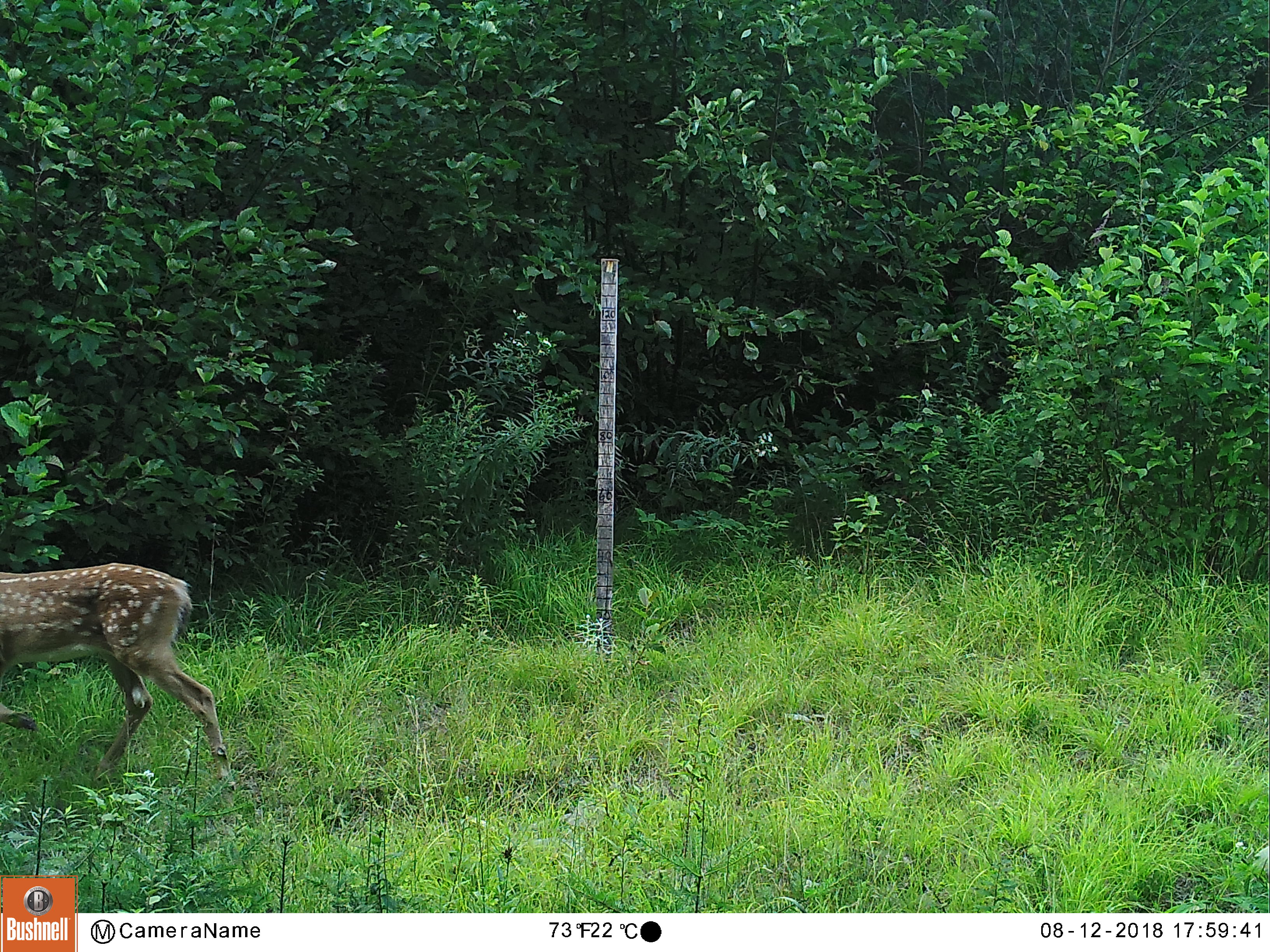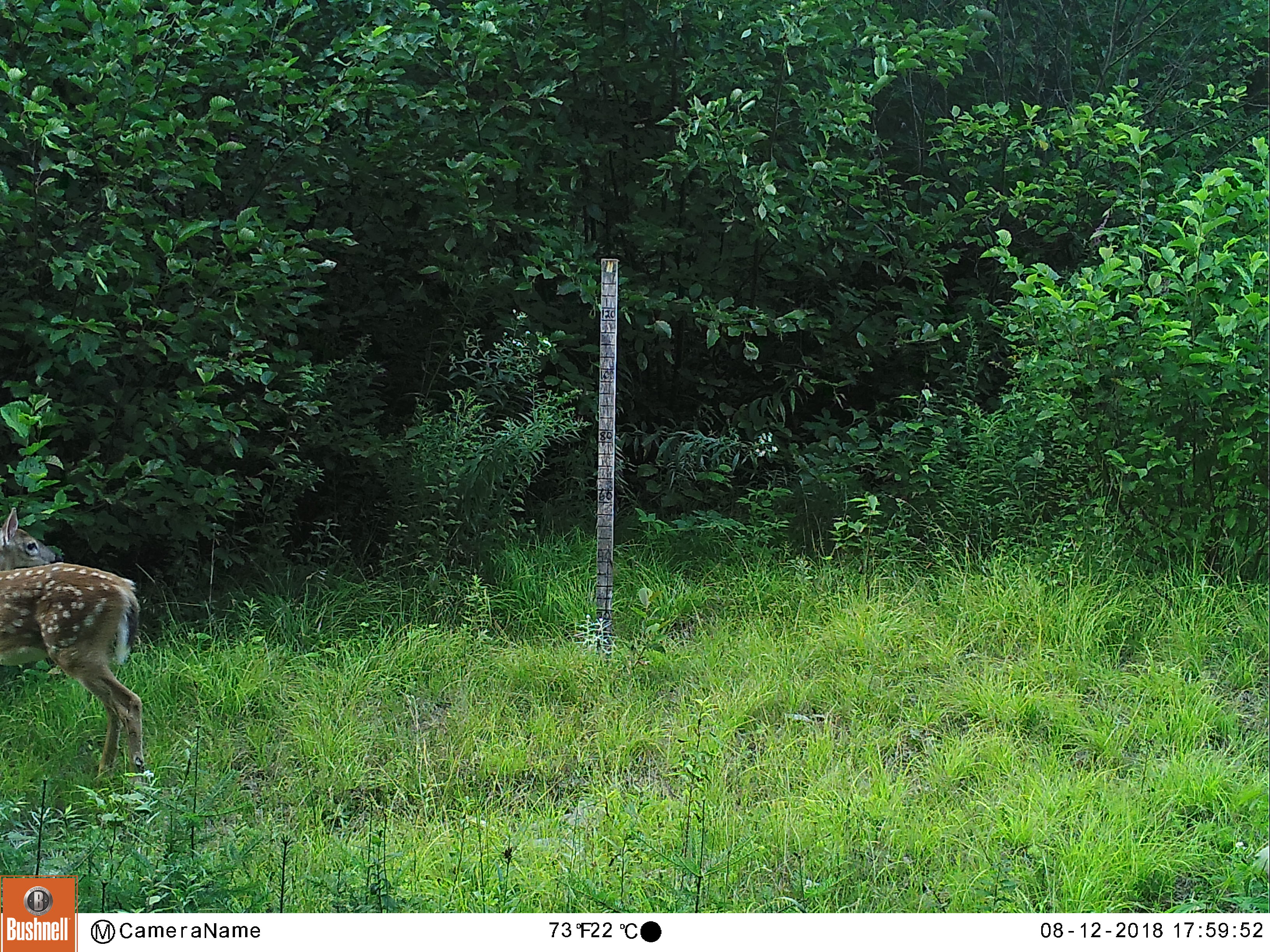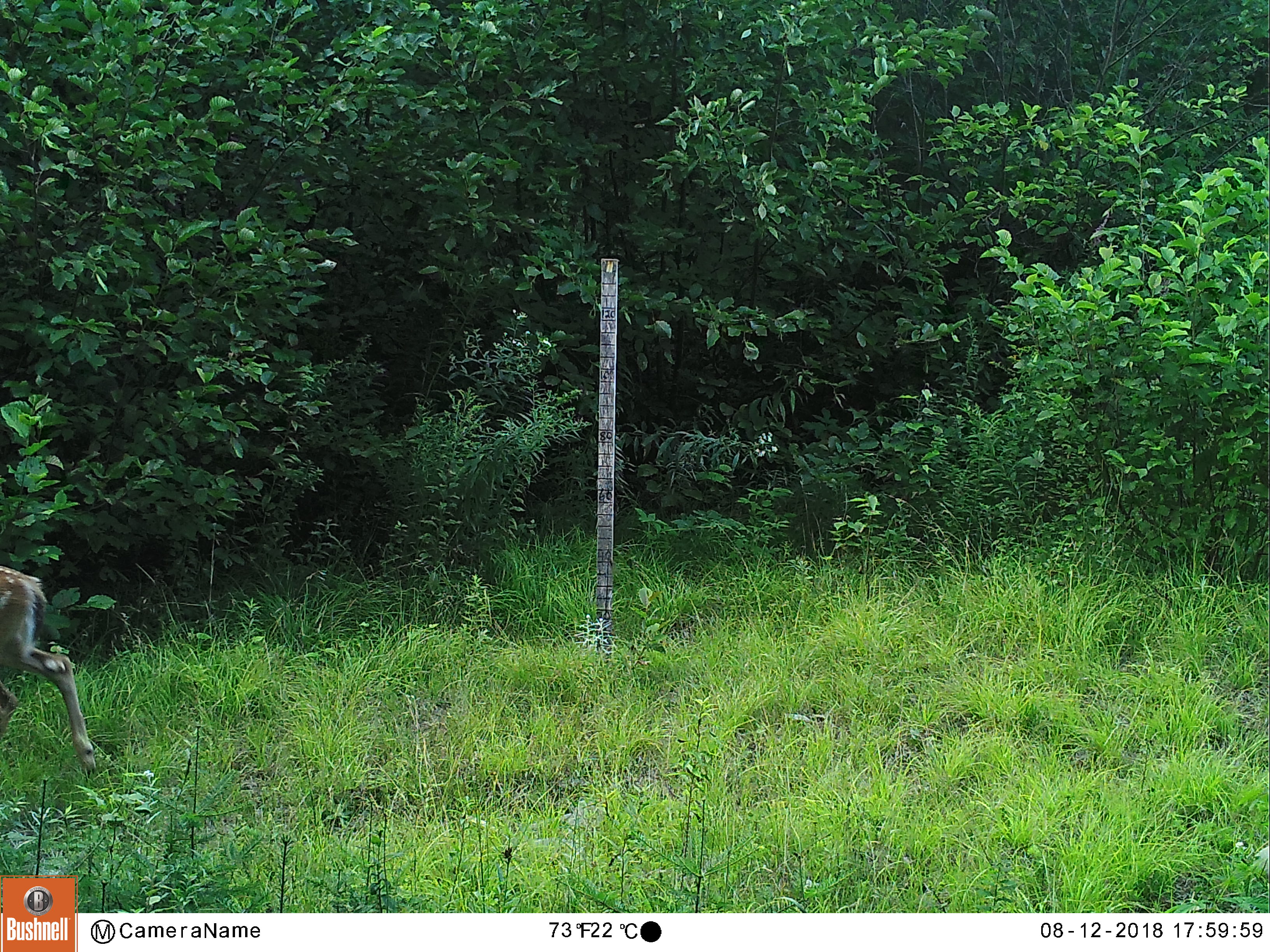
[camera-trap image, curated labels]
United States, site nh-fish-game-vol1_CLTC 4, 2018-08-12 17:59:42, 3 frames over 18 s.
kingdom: Animalia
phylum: Chordata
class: Mammalia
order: Artiodactyla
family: Cervidae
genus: Odocoileus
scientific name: Odocoileus virginianus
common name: white-tailed deer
White-tailed deer (Odocoileus virginianus).